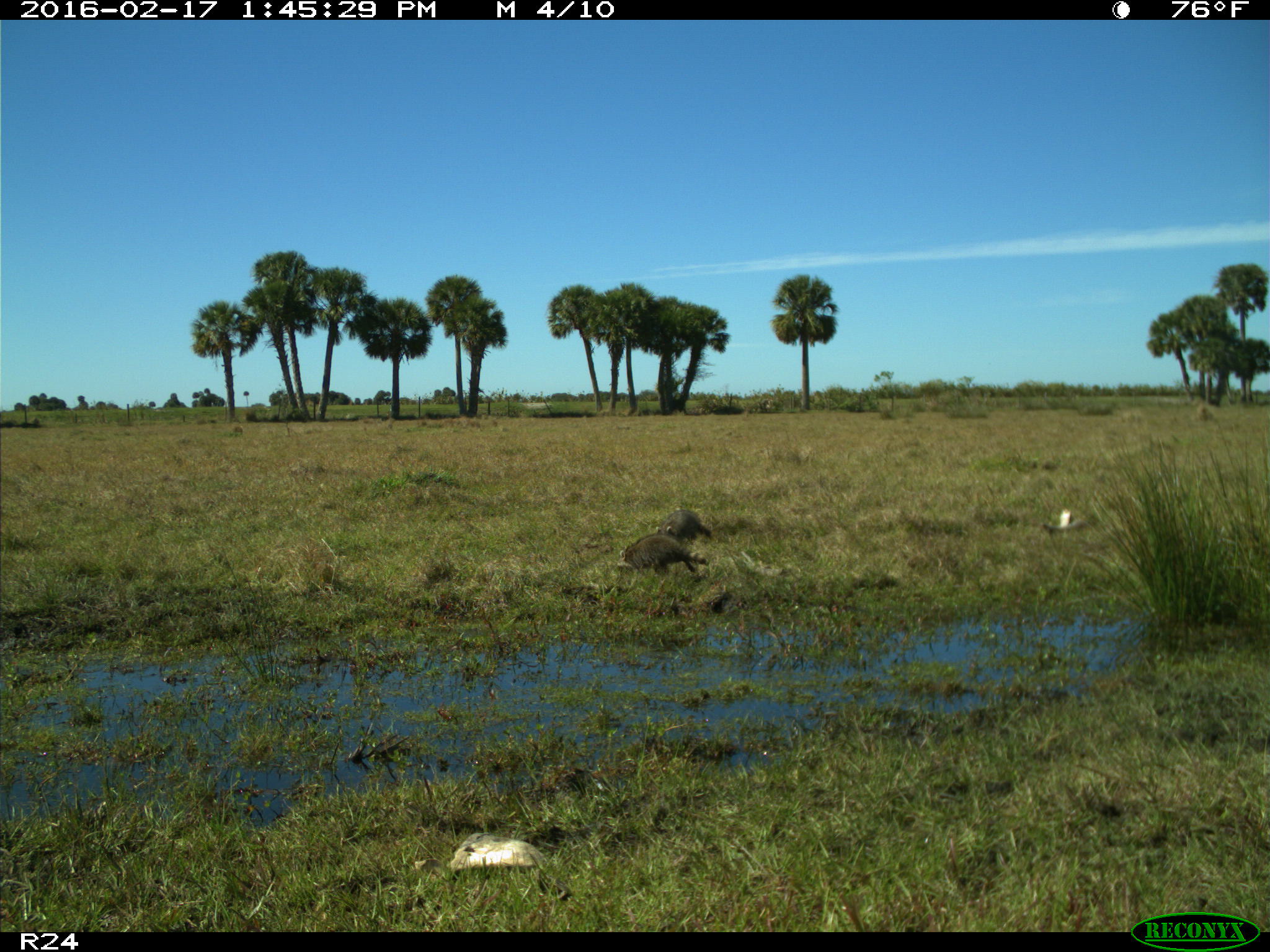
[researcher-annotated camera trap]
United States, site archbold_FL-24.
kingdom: Animalia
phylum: Chordata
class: Mammalia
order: Carnivora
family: Procyonidae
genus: Procyon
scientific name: Procyon lotor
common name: common raccoon